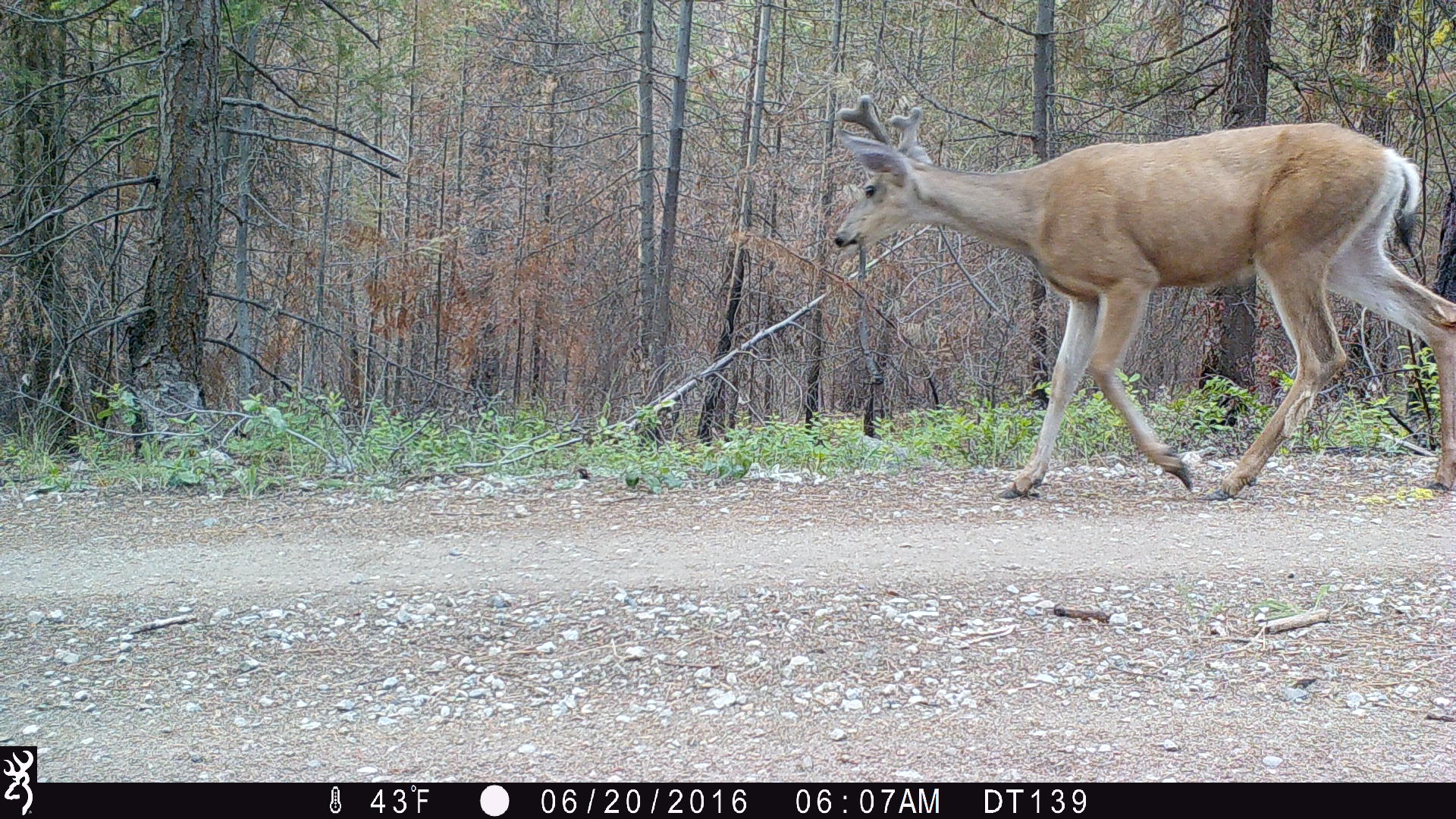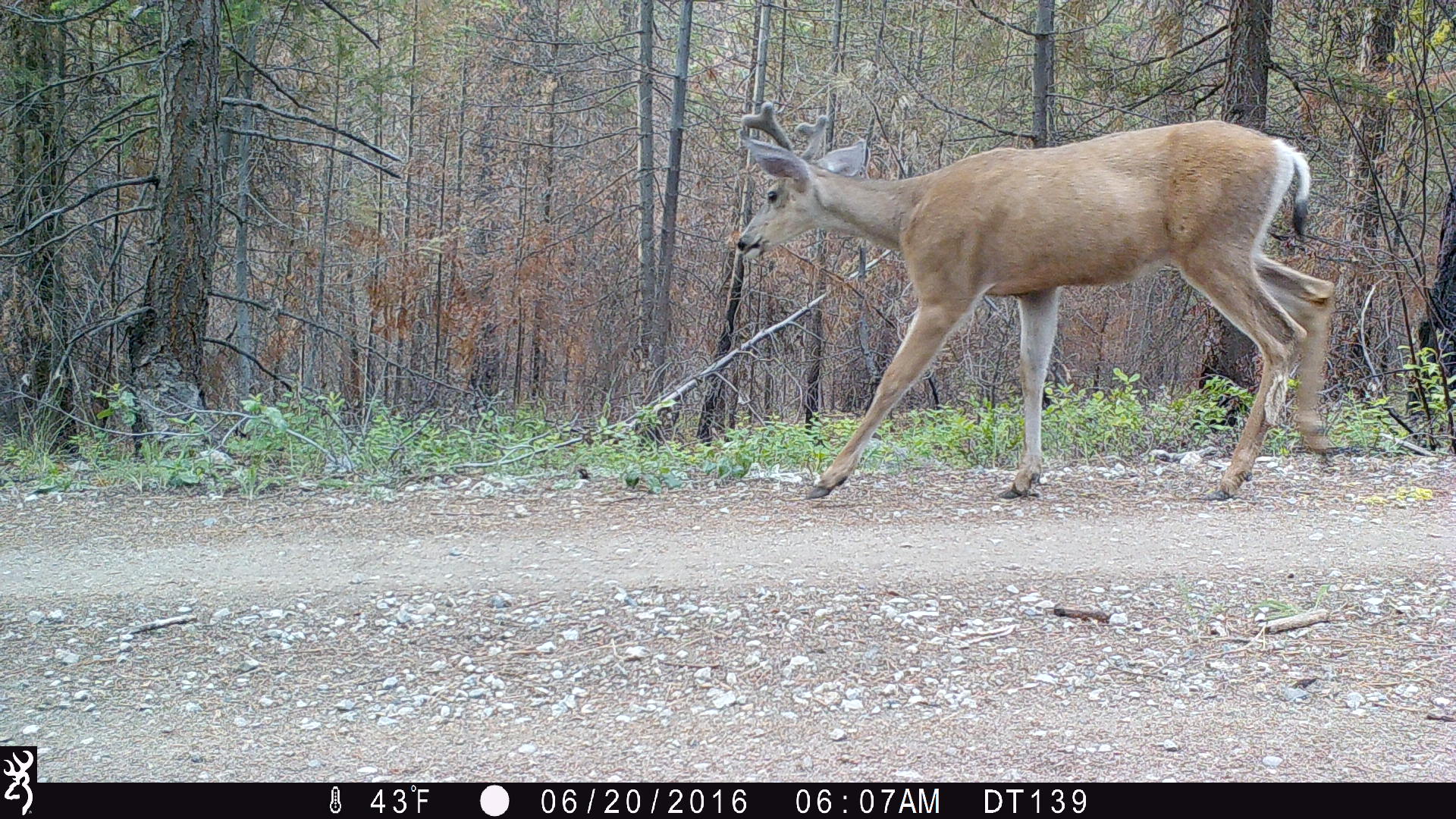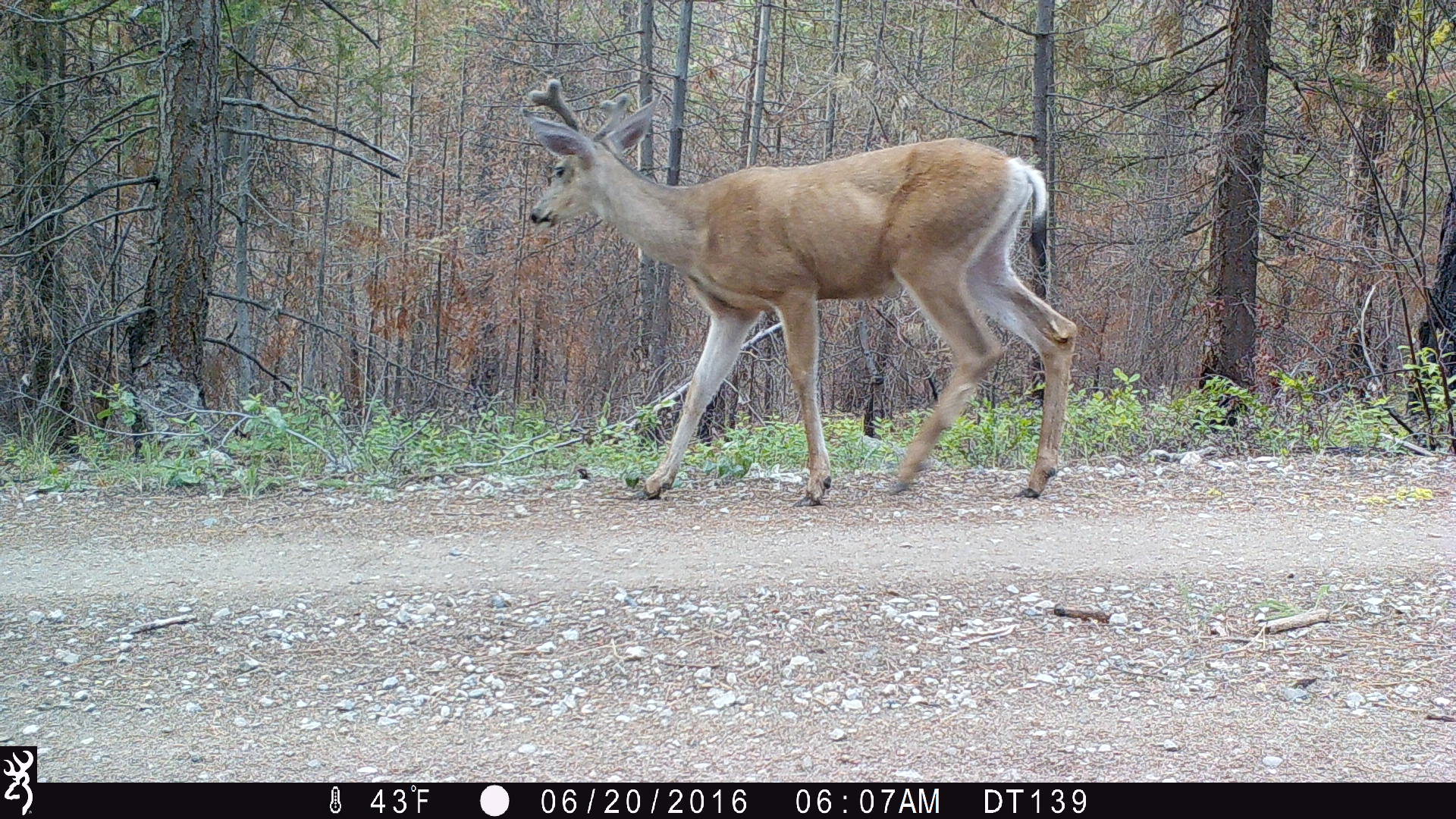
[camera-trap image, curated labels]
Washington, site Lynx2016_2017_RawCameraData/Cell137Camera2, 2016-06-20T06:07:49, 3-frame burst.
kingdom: Animalia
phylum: Chordata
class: Mammalia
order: Artiodactyla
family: Cervidae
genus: Odocoileus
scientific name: Odocoileus hemionus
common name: mule deer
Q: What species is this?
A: Odocoileus hemionus (mule deer).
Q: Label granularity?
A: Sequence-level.